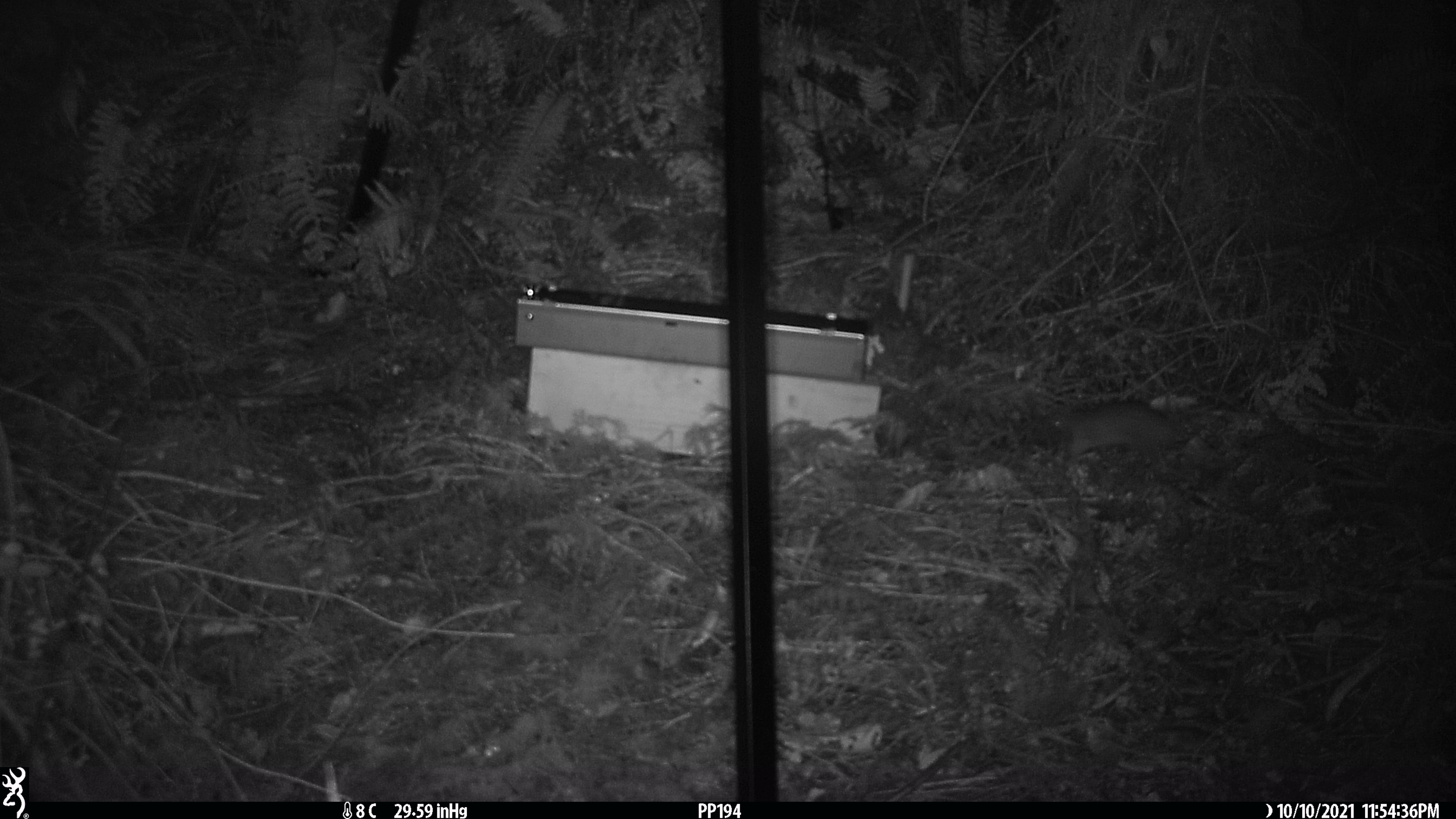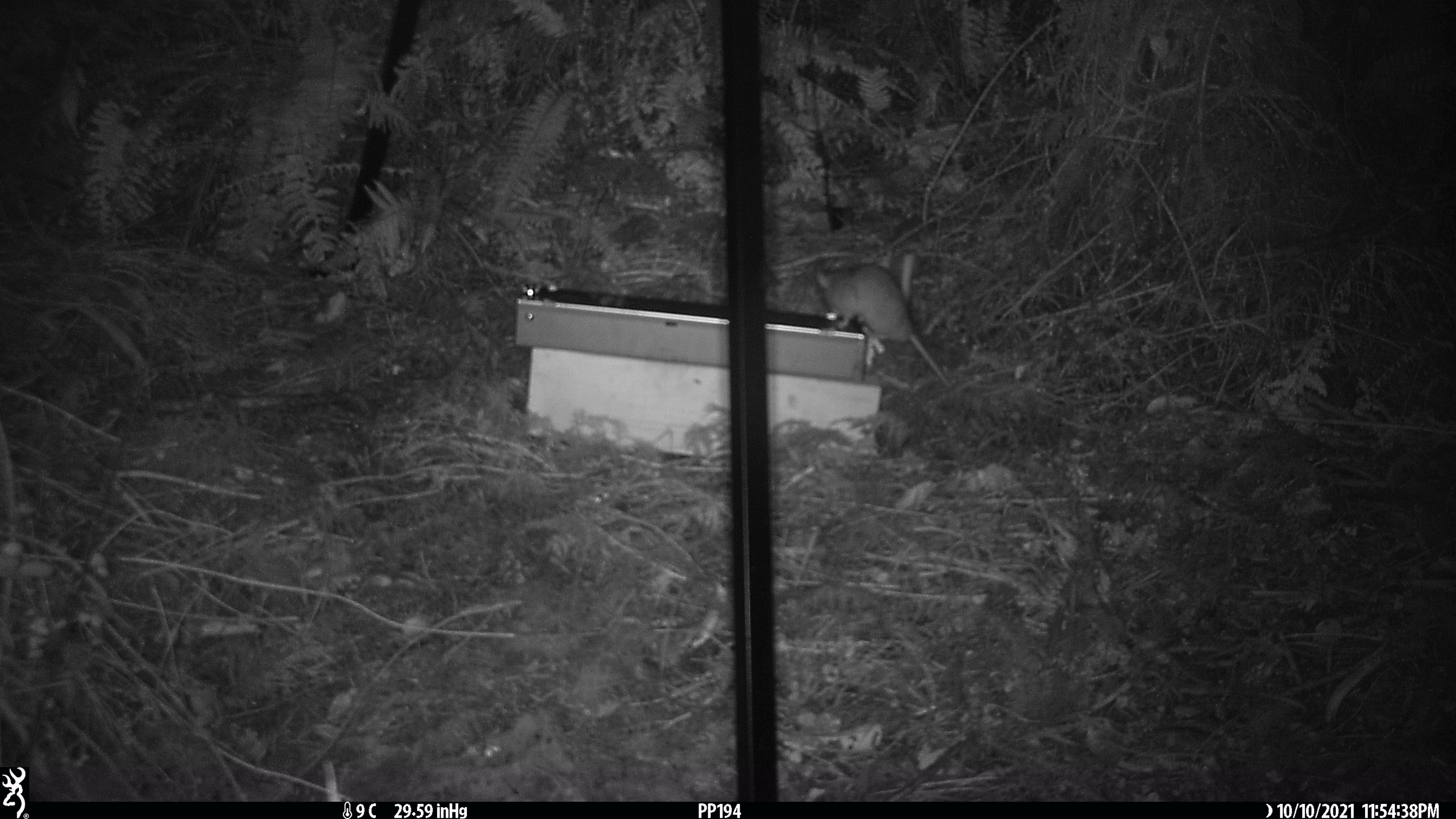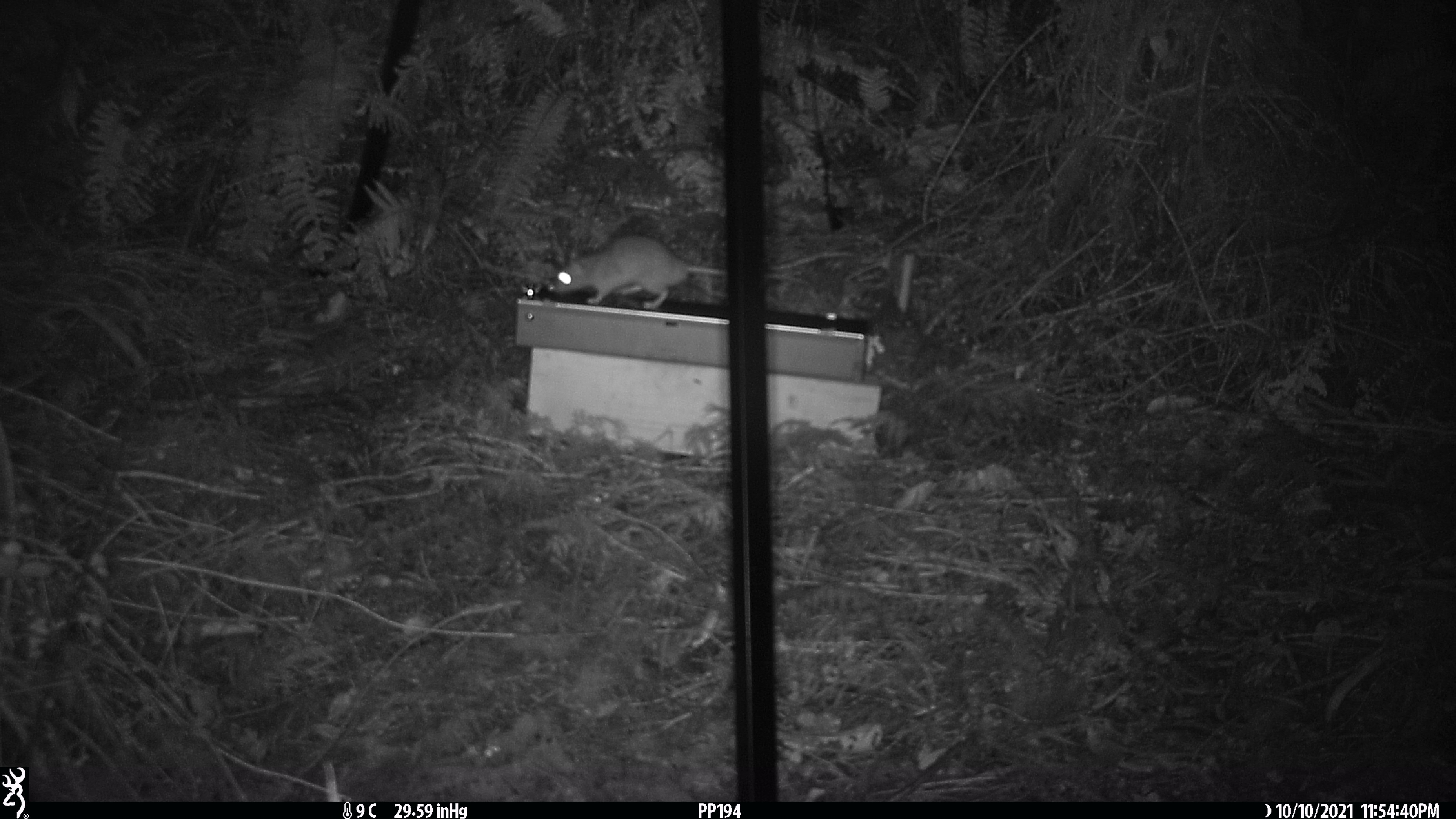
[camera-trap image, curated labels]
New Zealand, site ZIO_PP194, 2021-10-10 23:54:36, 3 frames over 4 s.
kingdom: Animalia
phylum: Chordata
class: Mammalia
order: Rodentia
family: Muridae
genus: Rattus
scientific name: Rattus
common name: rat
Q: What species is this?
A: Rat (Rattus).